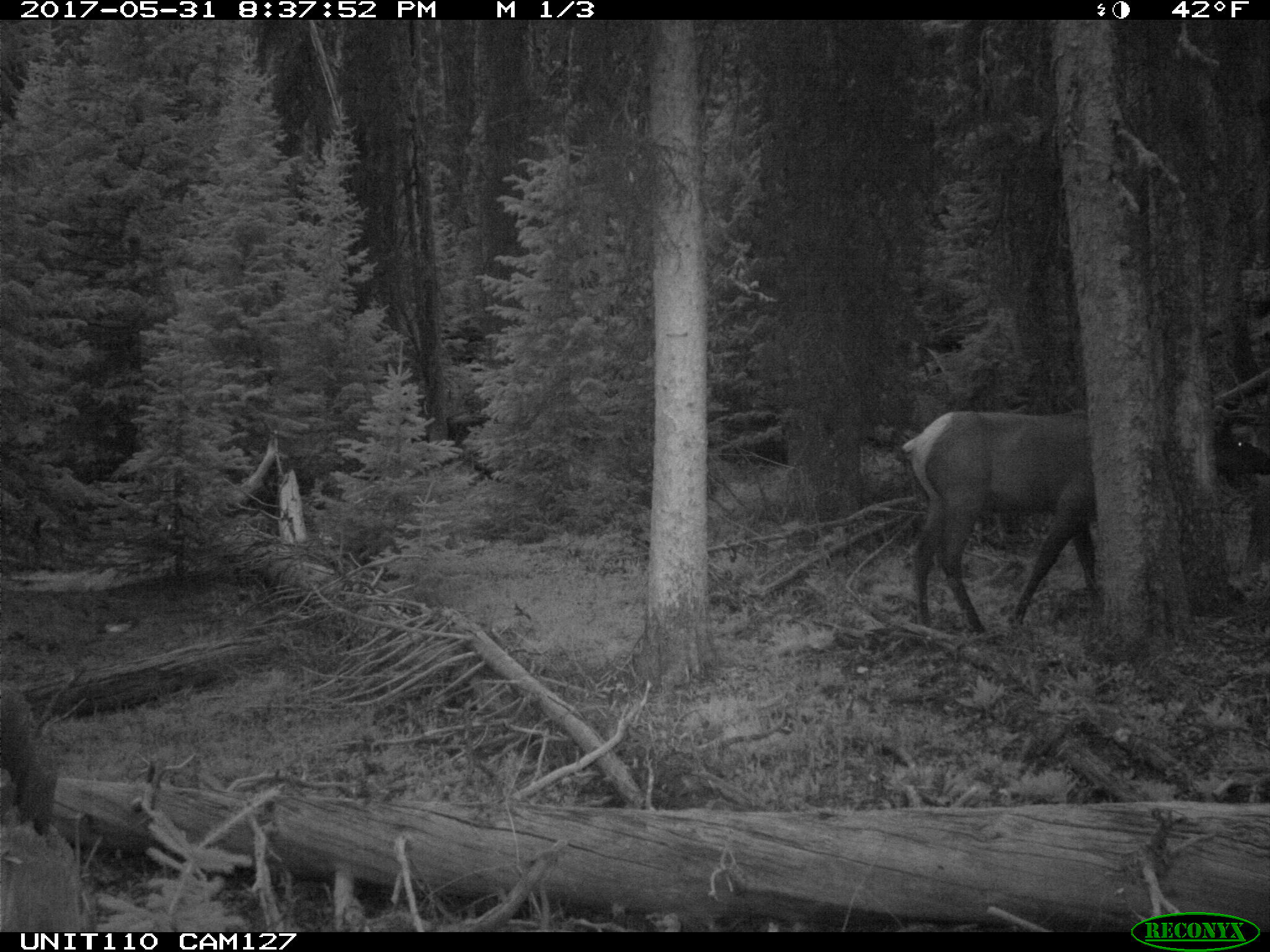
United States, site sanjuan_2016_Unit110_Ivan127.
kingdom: Animalia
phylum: Chordata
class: Mammalia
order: Artiodactyla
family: Cervidae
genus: Cervus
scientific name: Cervus elaphus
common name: red deer